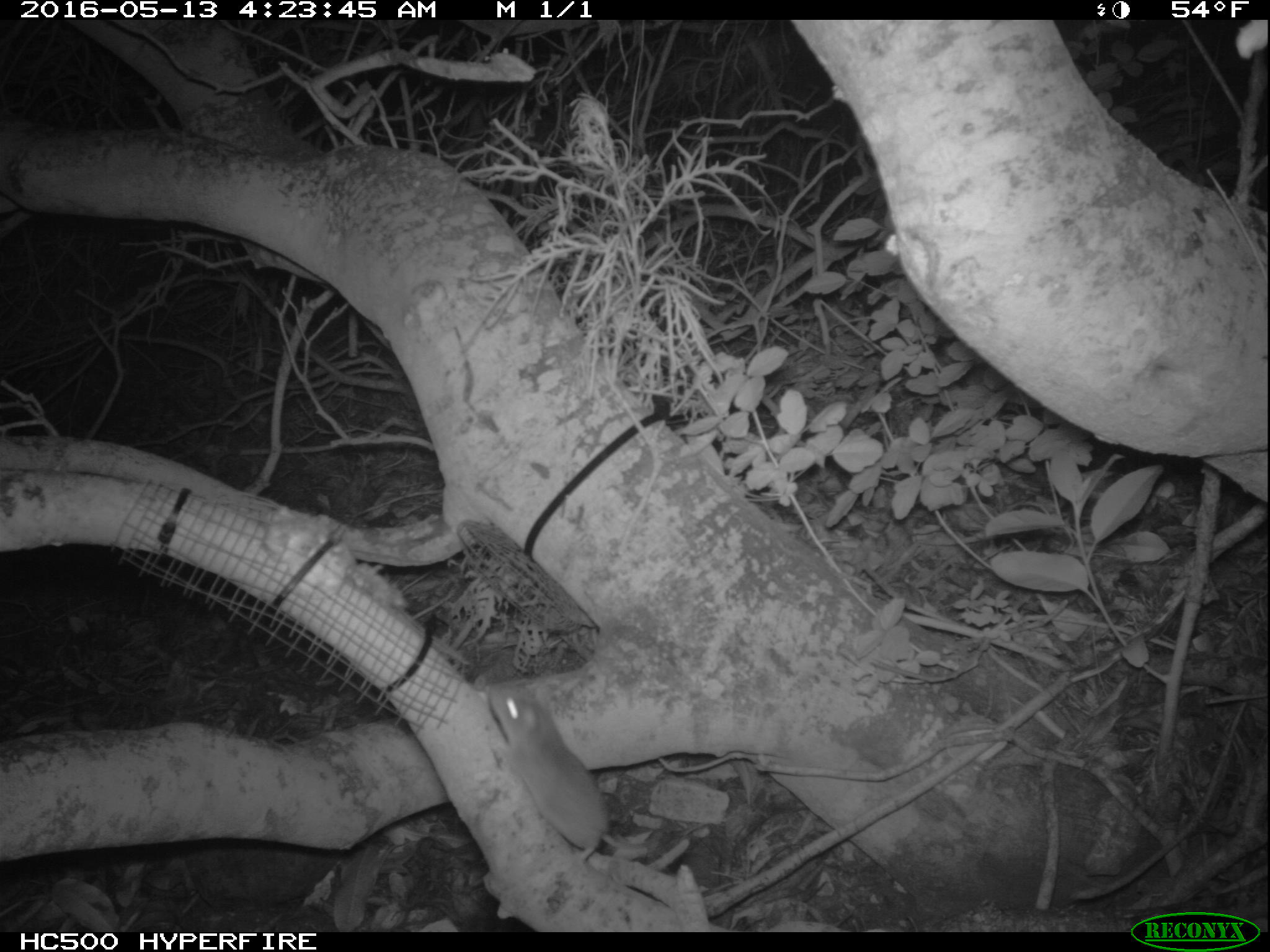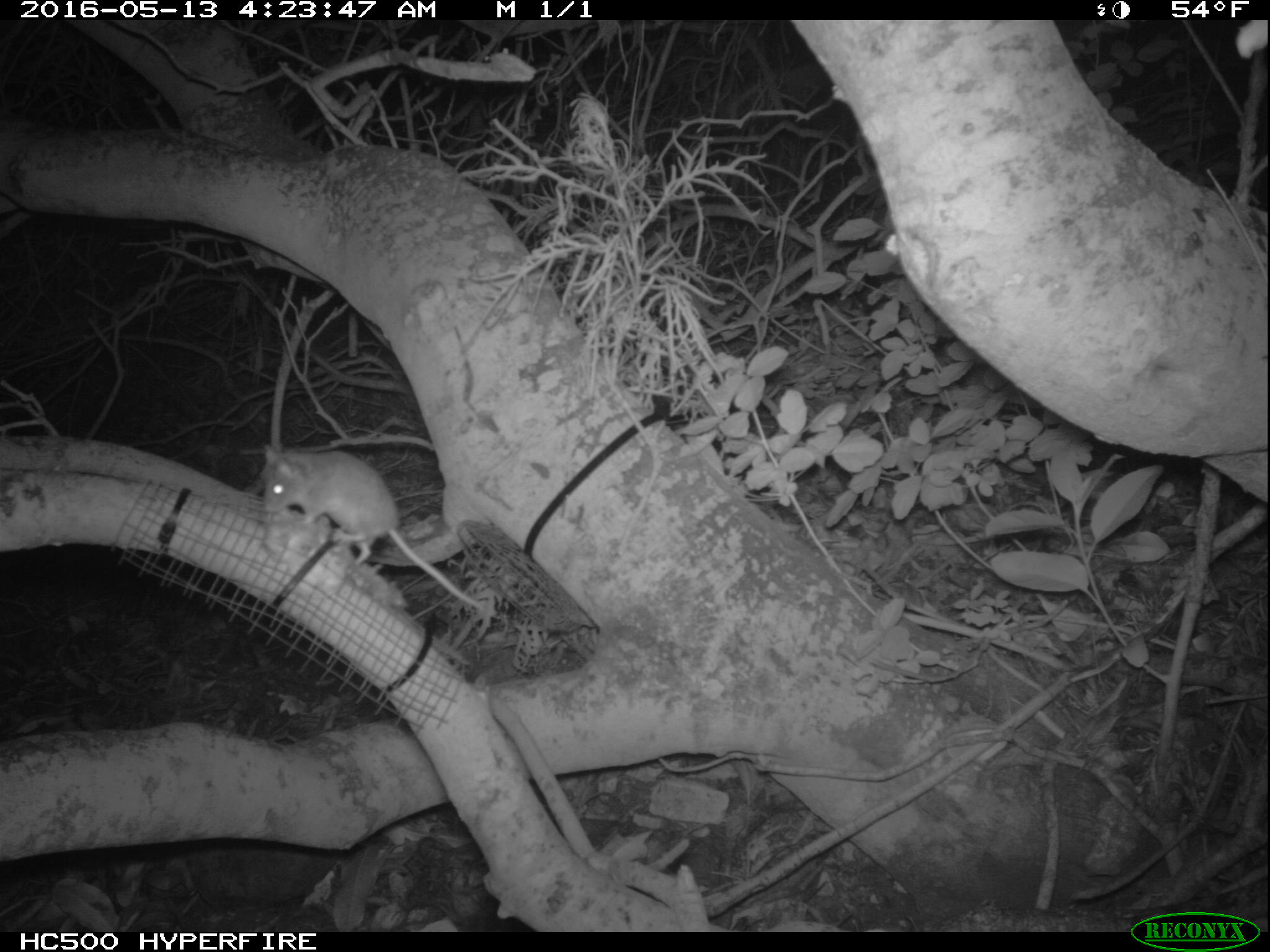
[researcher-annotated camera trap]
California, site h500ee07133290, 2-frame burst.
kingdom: Animalia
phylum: Chordata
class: Mammalia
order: Rodentia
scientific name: Rodentia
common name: rodent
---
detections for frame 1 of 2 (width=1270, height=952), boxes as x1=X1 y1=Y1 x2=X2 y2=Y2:
rodent: x1=490 y1=682 x2=648 y2=865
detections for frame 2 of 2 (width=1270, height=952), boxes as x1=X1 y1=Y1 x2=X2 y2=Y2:
rodent: x1=259 y1=442 x2=488 y2=614